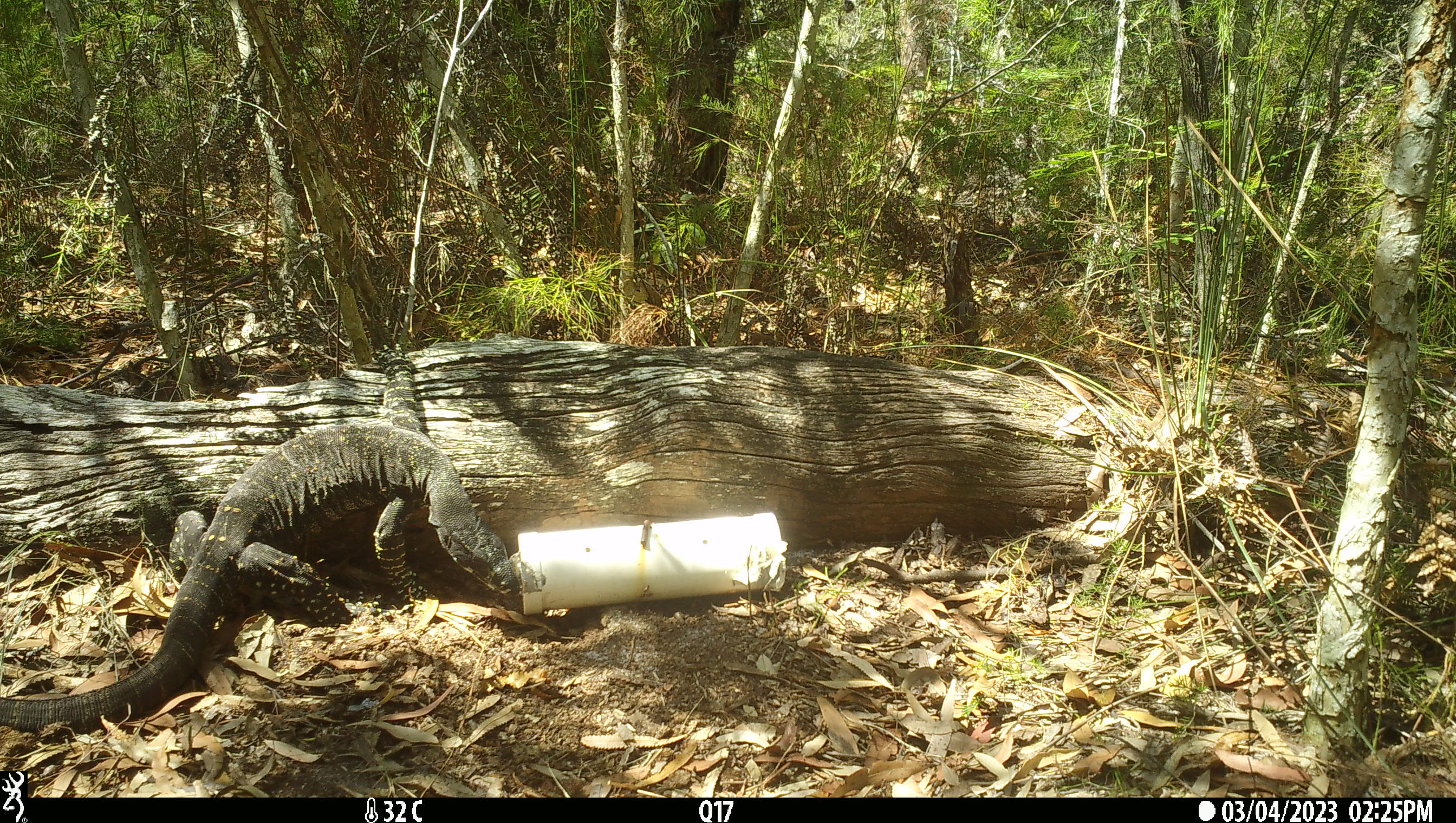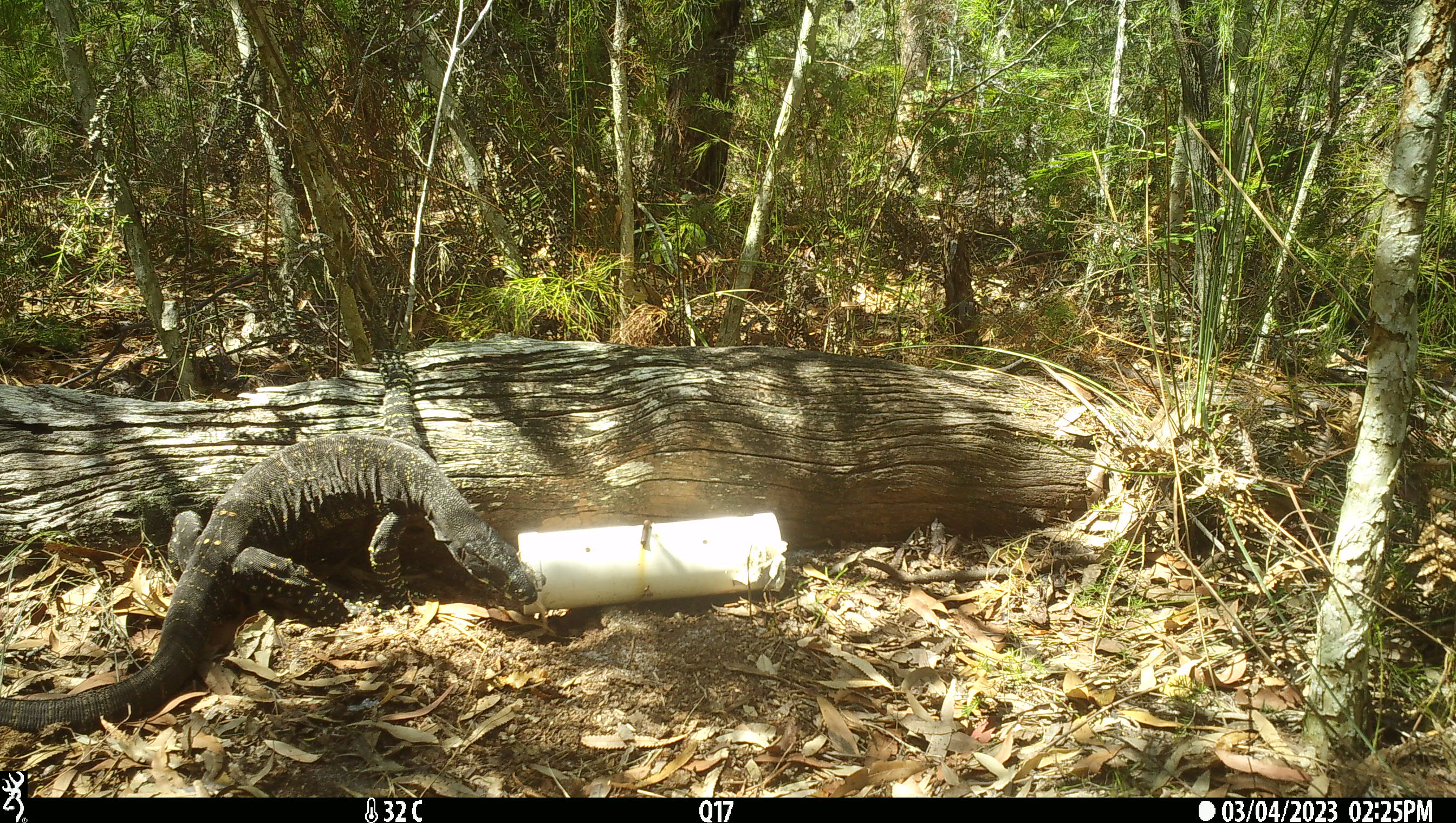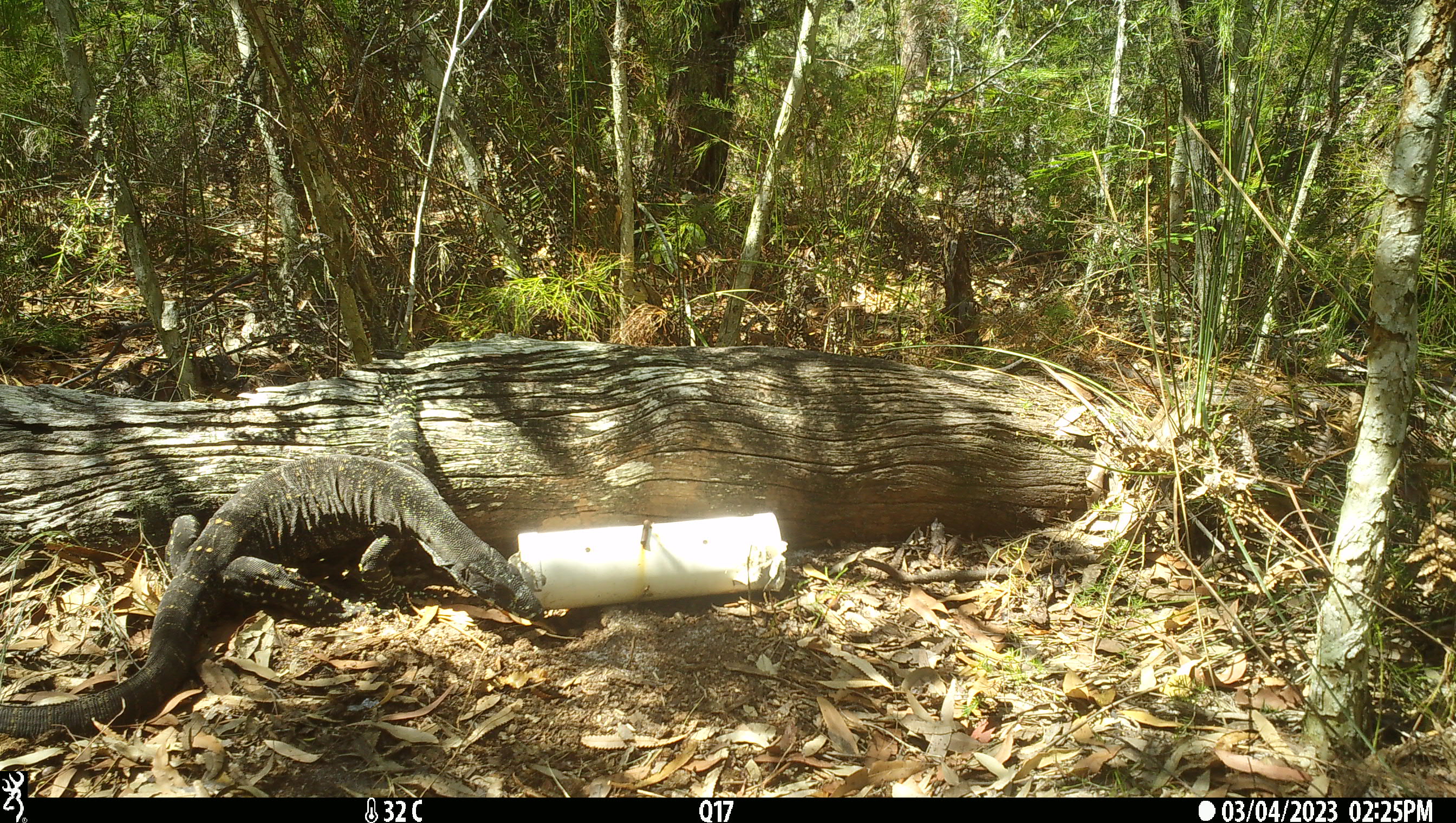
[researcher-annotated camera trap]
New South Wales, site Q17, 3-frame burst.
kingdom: Animalia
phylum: Chordata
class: Reptilia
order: Squamata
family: Varanidae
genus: Varanus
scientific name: Varanus varius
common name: lace monitor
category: goanna